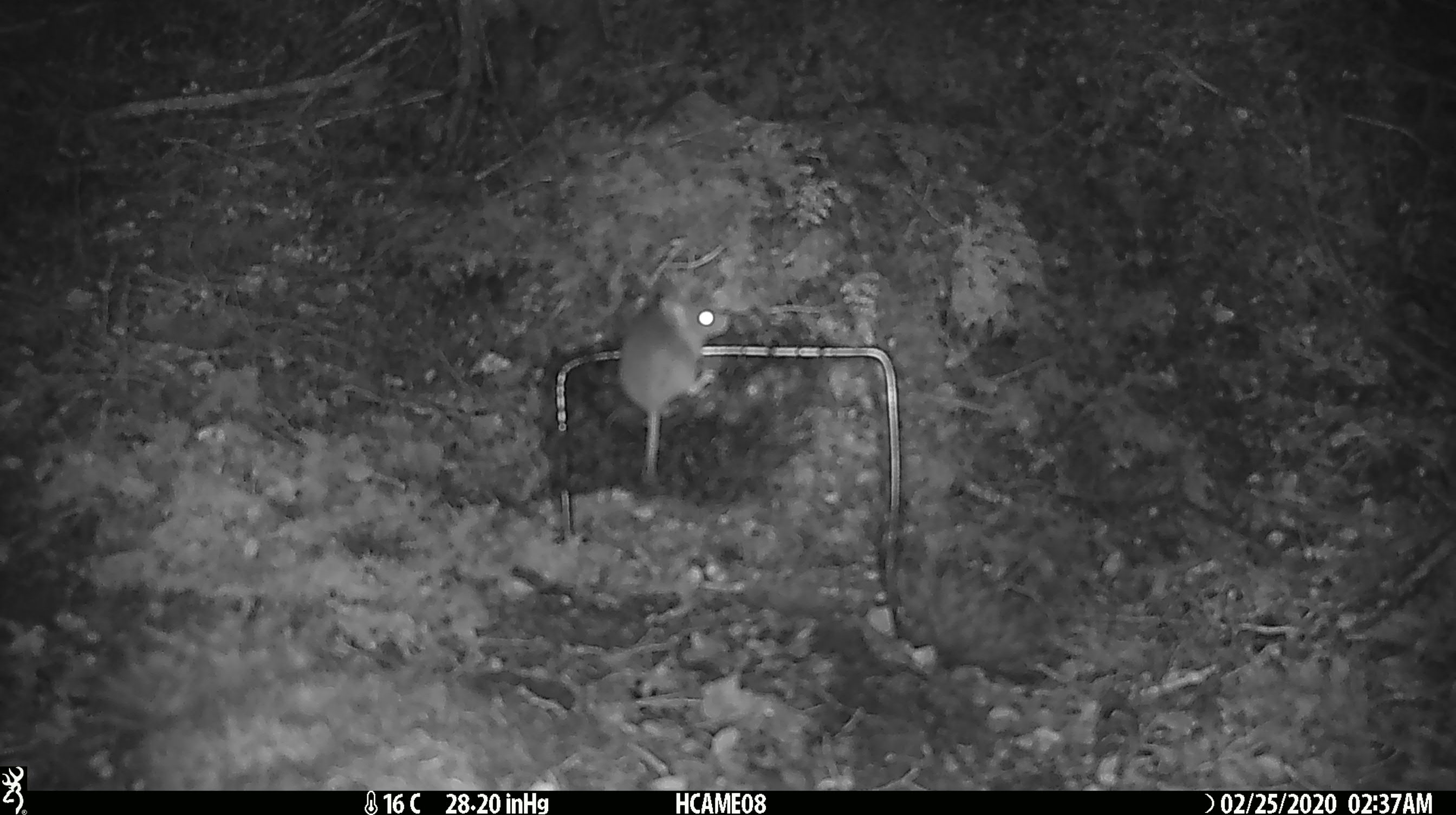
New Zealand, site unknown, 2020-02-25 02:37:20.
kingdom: Animalia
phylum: Chordata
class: Mammalia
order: Rodentia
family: Muridae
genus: Mus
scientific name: Mus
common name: mouse